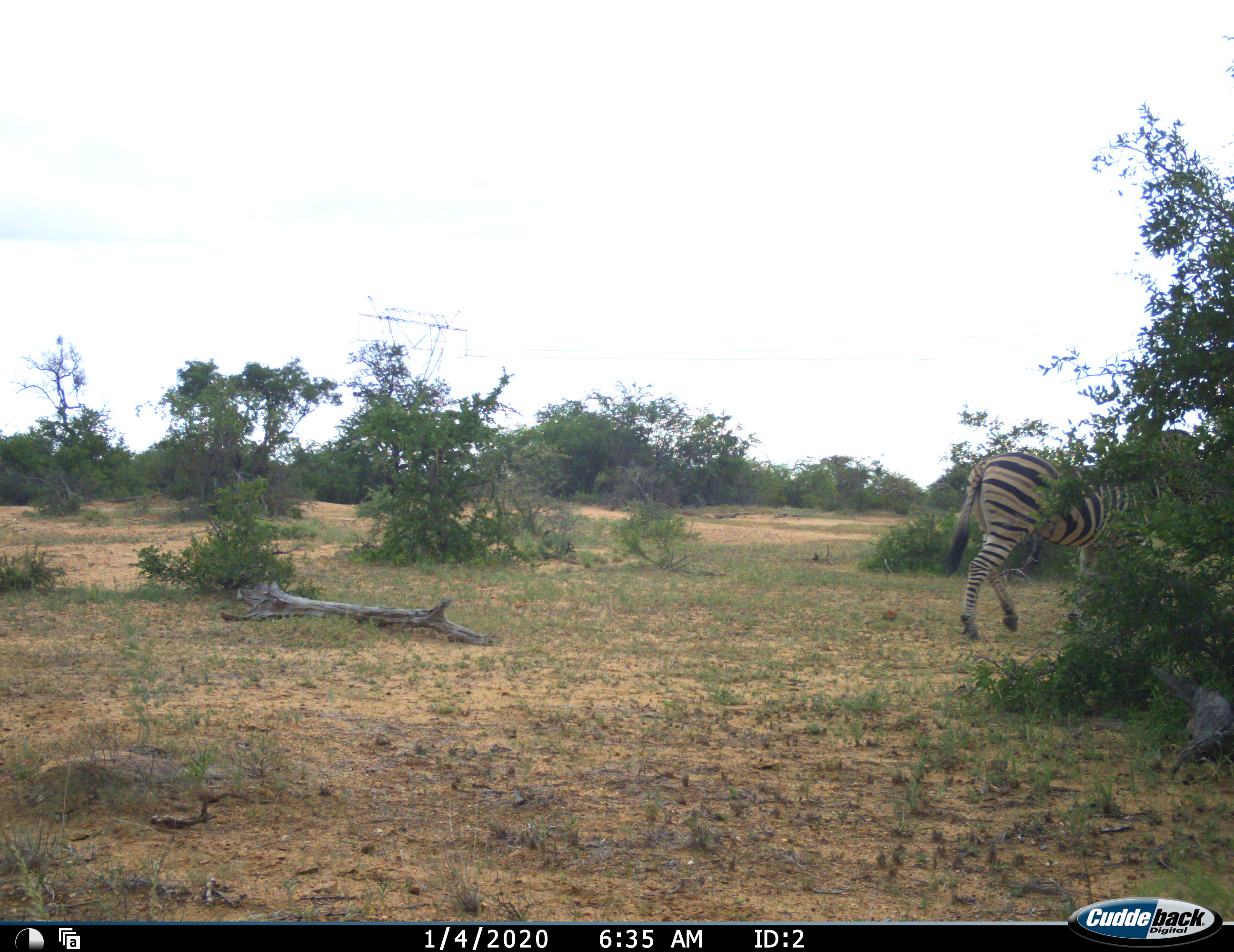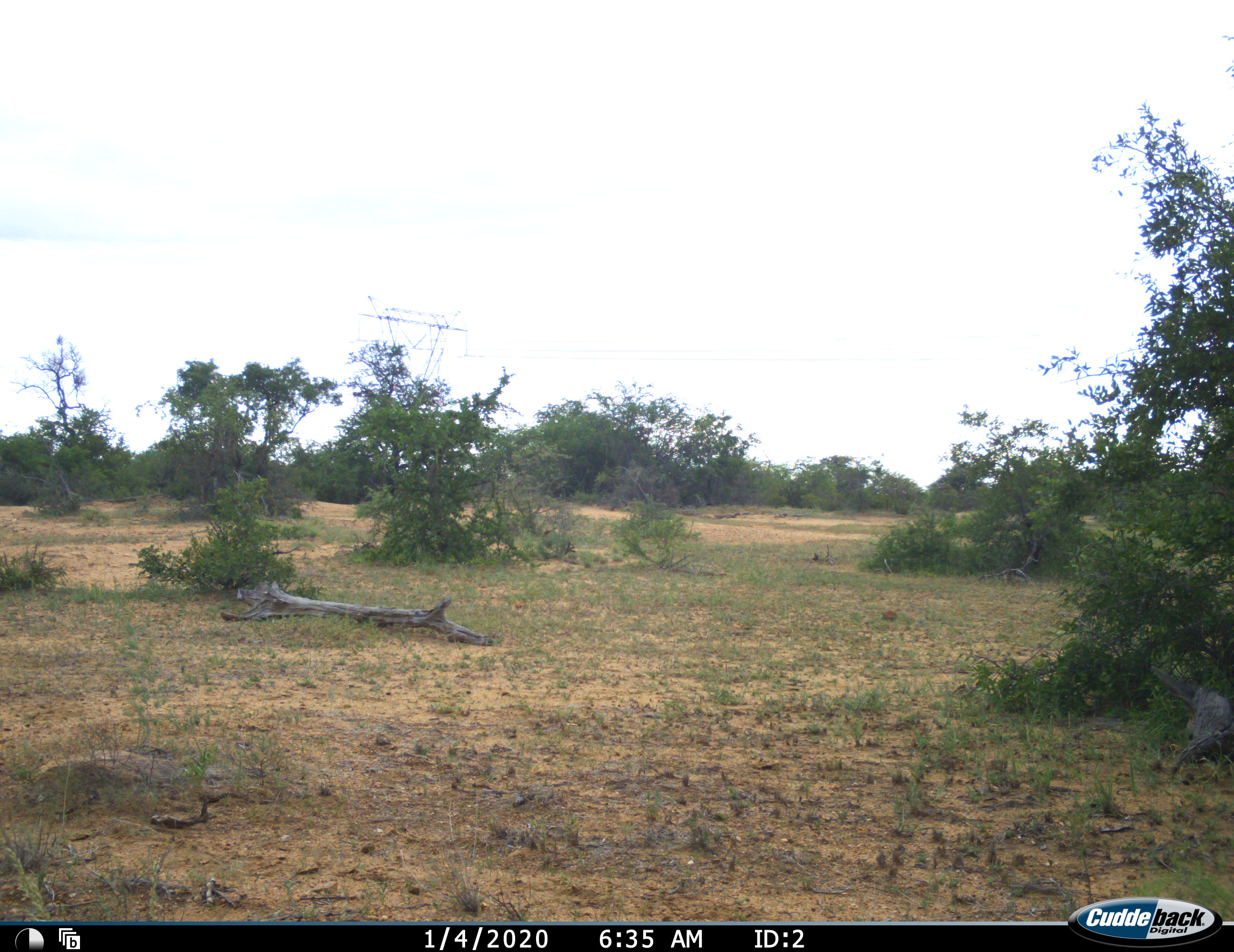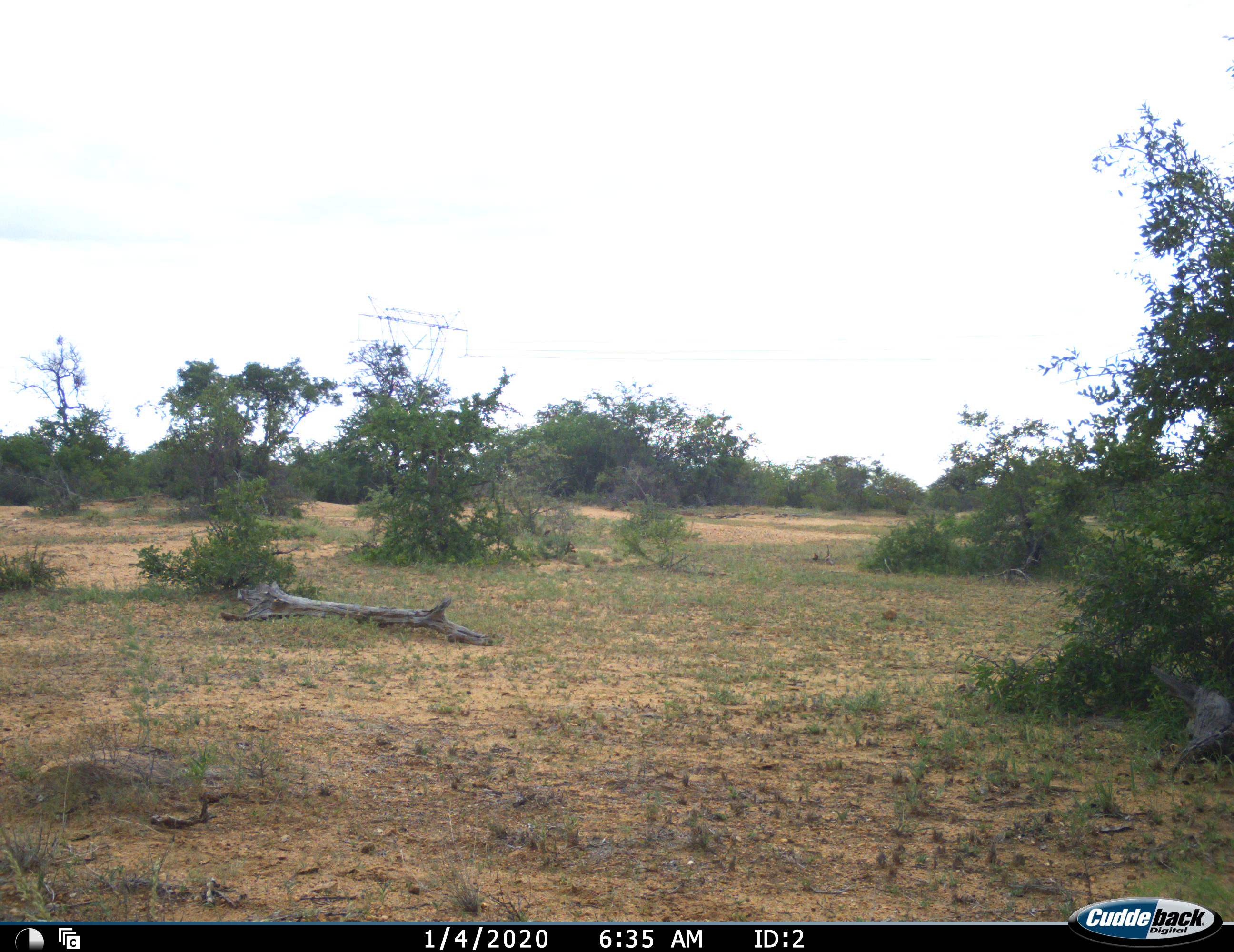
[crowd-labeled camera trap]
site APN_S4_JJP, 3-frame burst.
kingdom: Animalia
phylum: Chordata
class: Mammalia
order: Perissodactyla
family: Equidae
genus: Equus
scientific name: Equus quagga burchellii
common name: burchell's zebra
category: zebraburchells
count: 1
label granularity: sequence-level